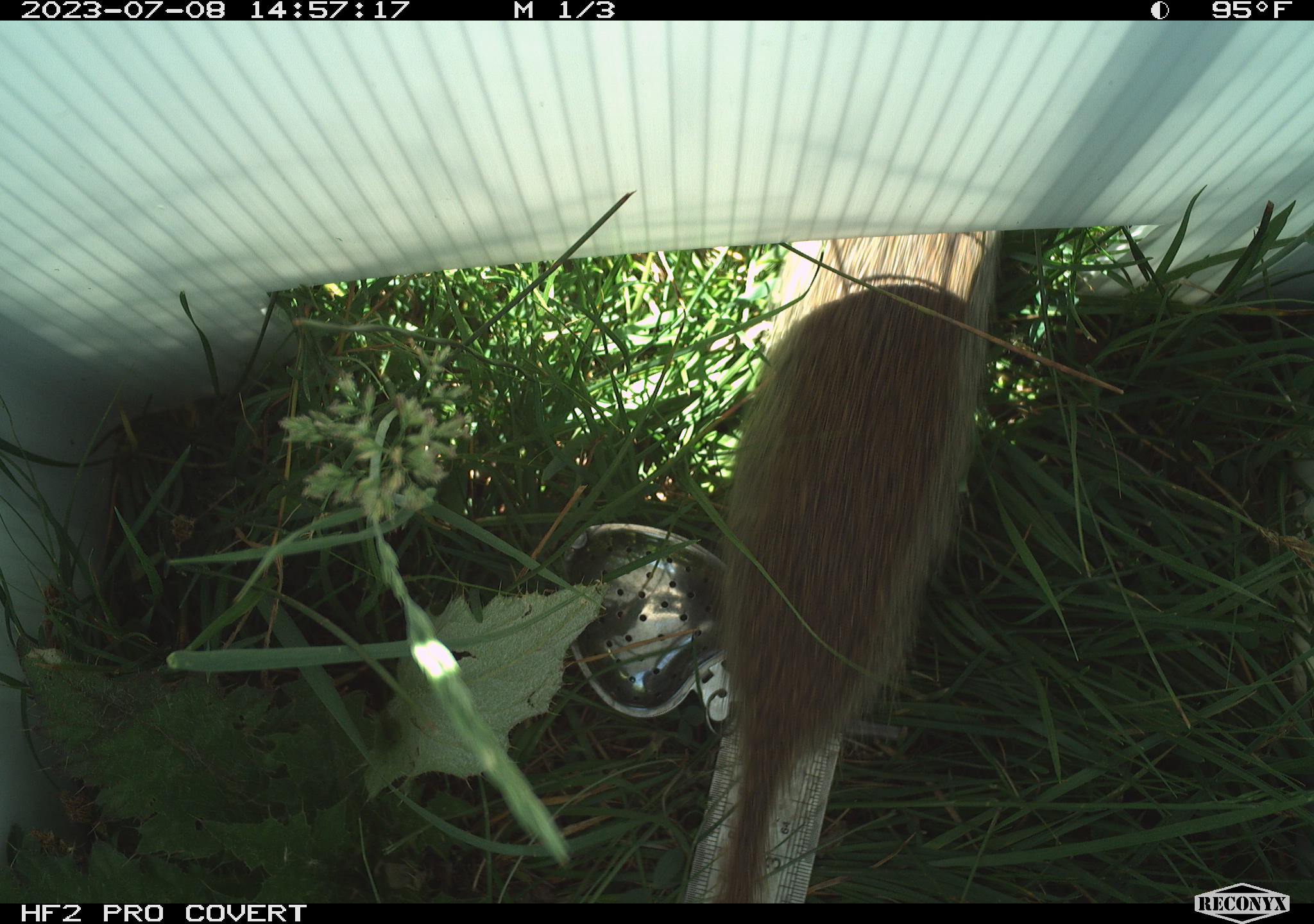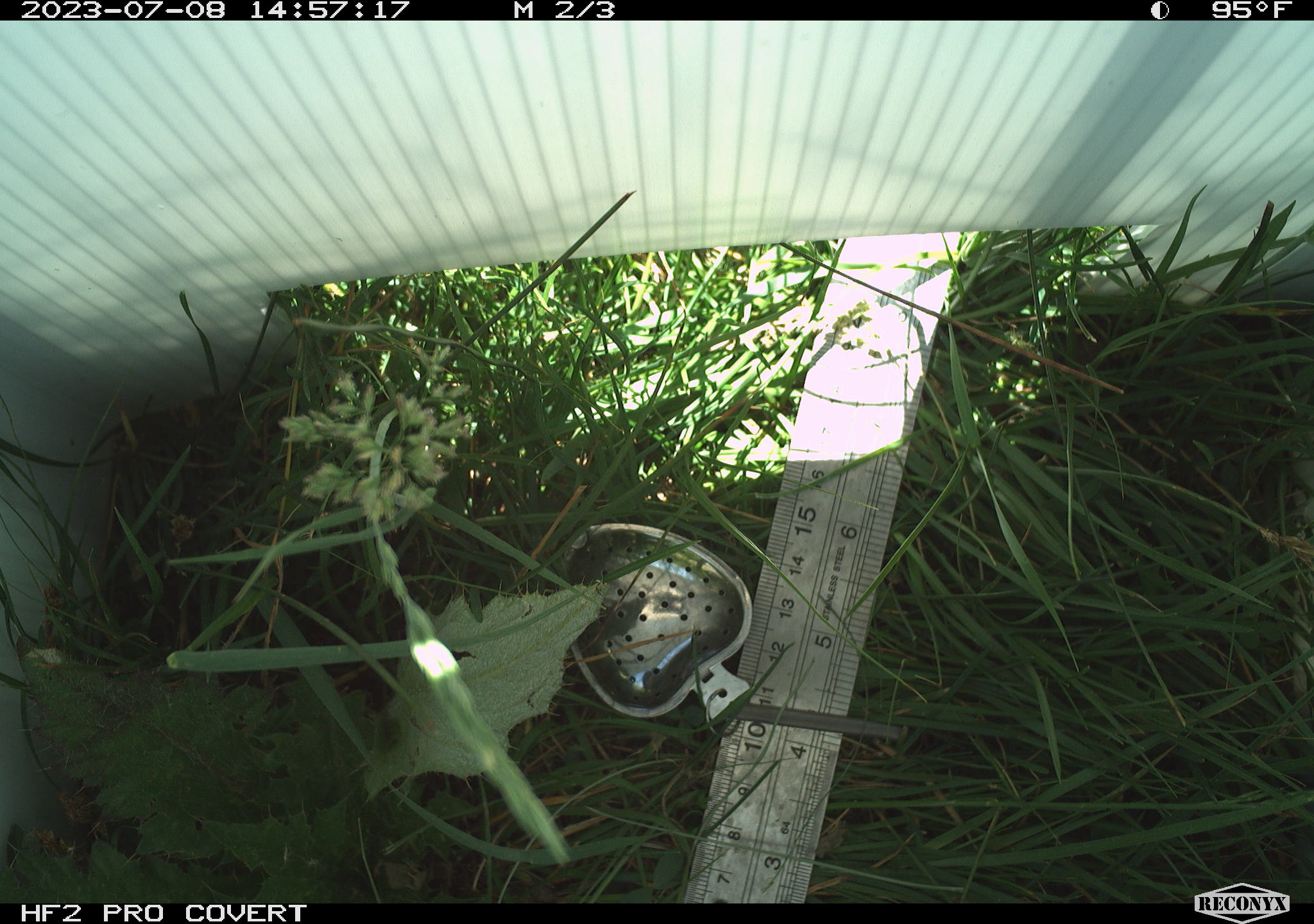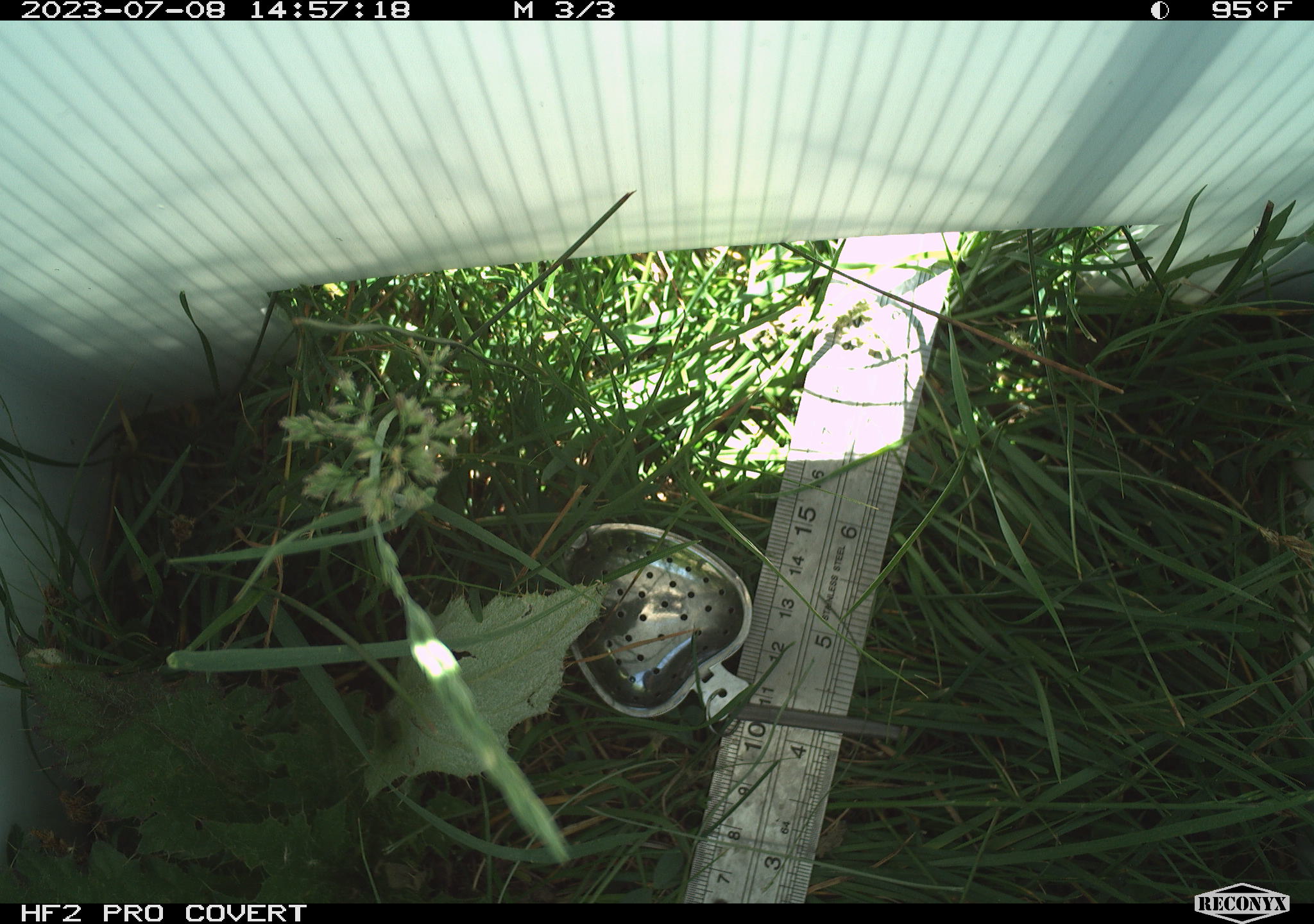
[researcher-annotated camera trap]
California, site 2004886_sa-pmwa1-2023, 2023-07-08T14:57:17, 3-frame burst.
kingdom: Animalia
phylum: Chordata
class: Mammalia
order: Rodentia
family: Sciuridae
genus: Urocitellus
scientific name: Urocitellus beldingi beldingi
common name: belding's ground squirrel